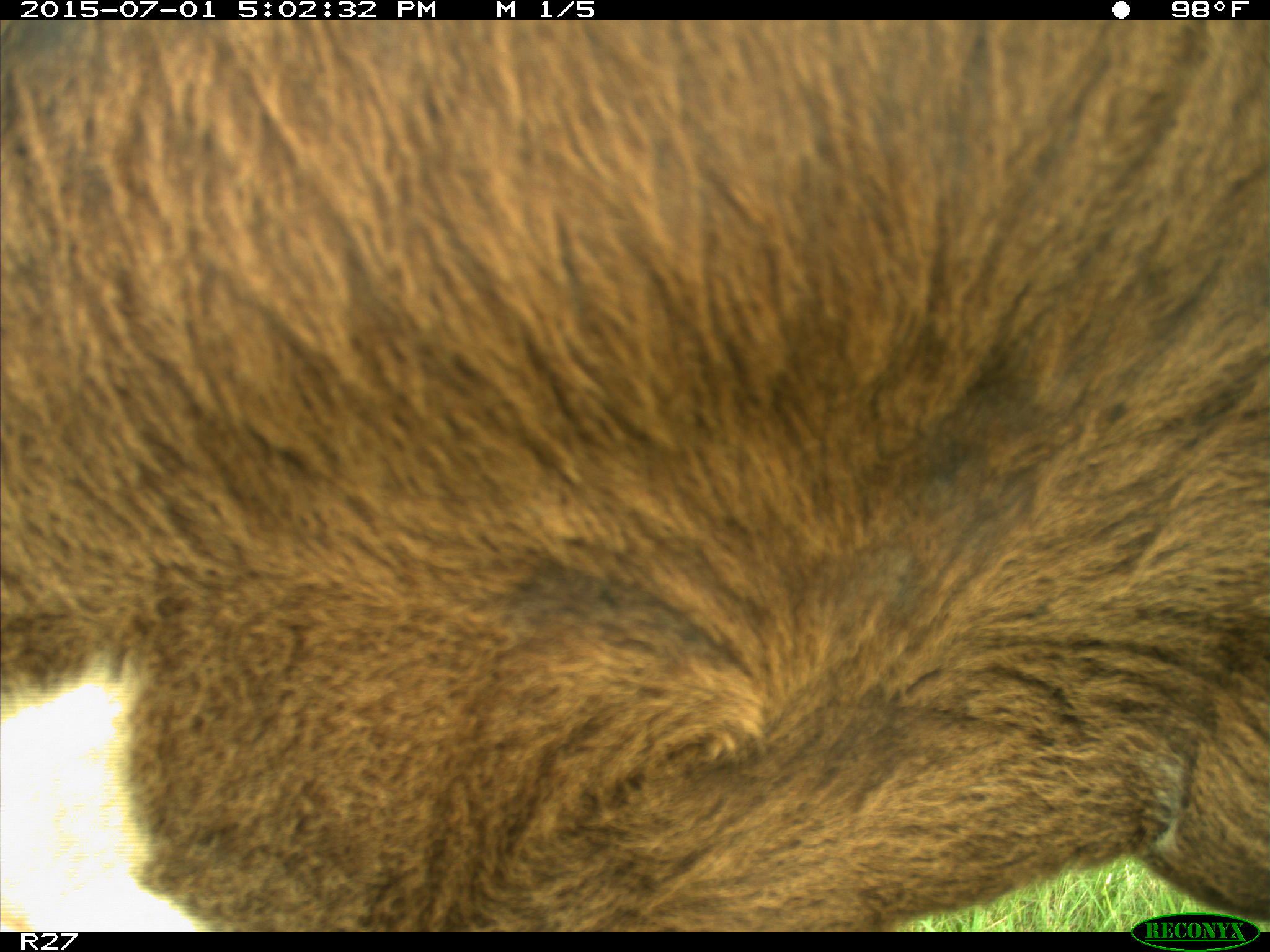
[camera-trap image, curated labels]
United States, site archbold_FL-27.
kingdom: Animalia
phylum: Chordata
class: Mammalia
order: Artiodactyla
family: Bovidae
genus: Bos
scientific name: Bos taurus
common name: domestic cow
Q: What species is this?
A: Bos taurus (domestic cow).